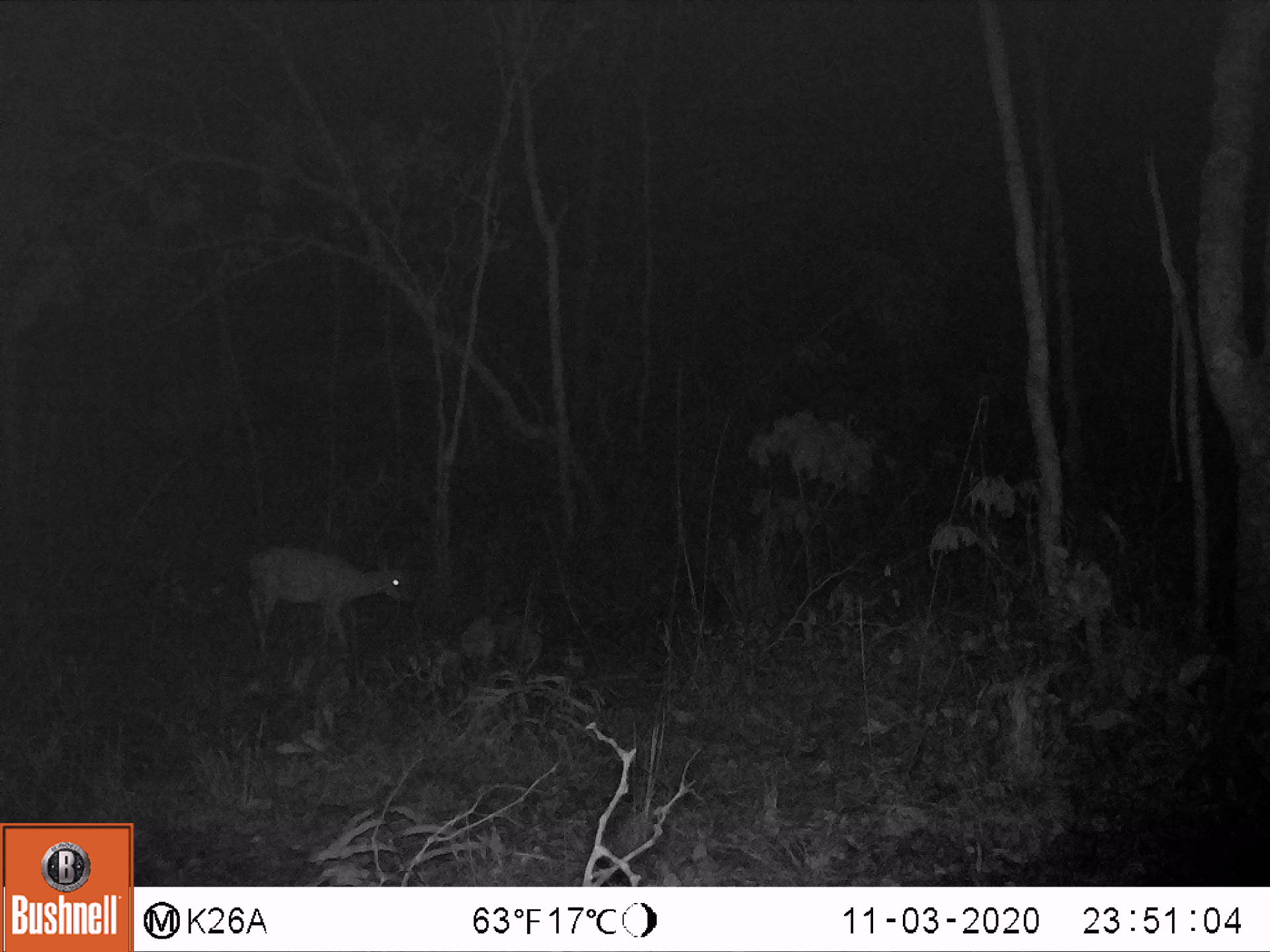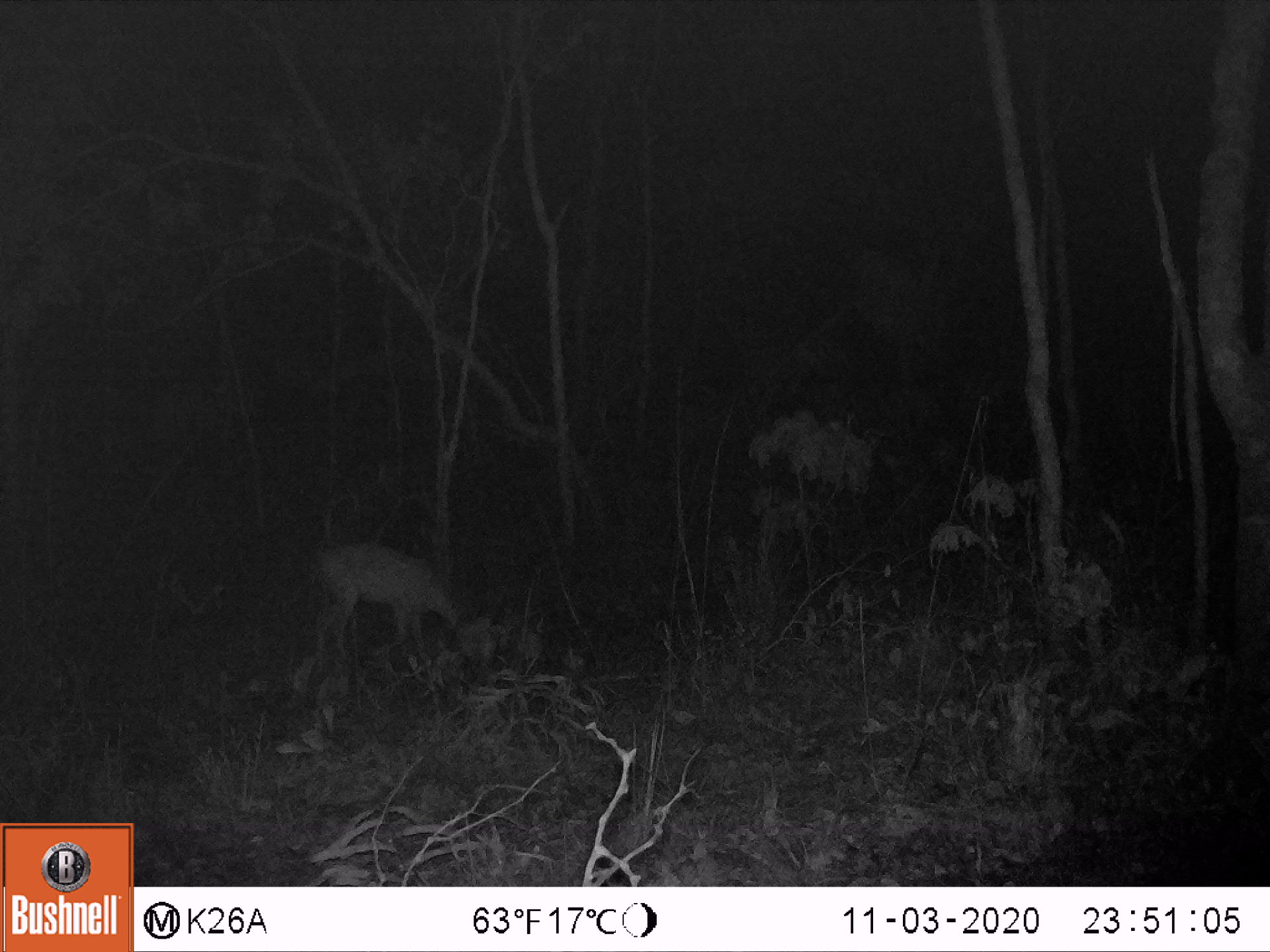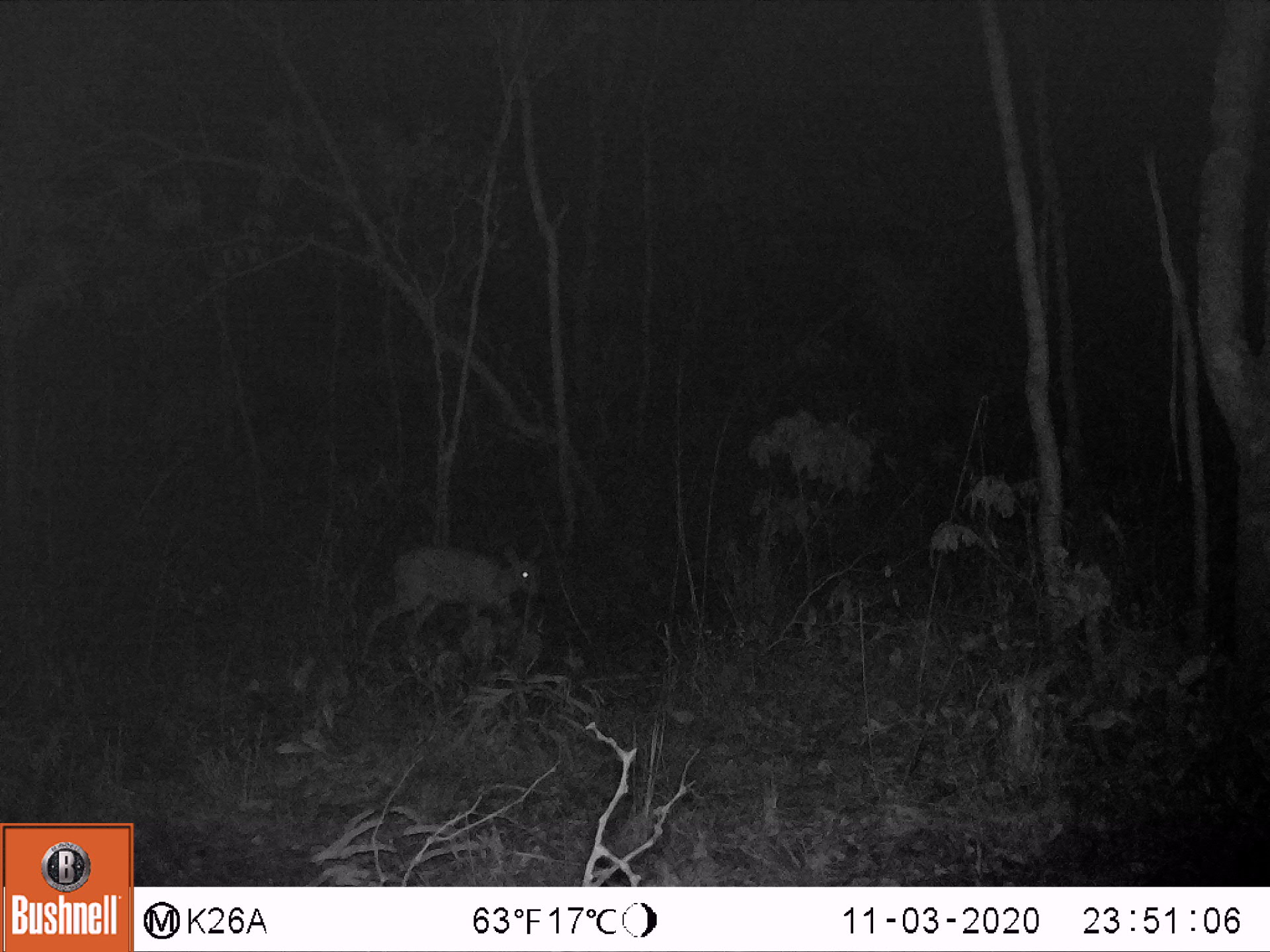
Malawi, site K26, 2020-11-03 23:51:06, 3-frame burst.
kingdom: Animalia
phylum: Chordata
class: Mammalia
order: Artiodactyla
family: Bovidae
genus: Sylvicapra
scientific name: Sylvicapra grimmia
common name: common duiker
Common duiker (Sylvicapra grimmia), count 1.